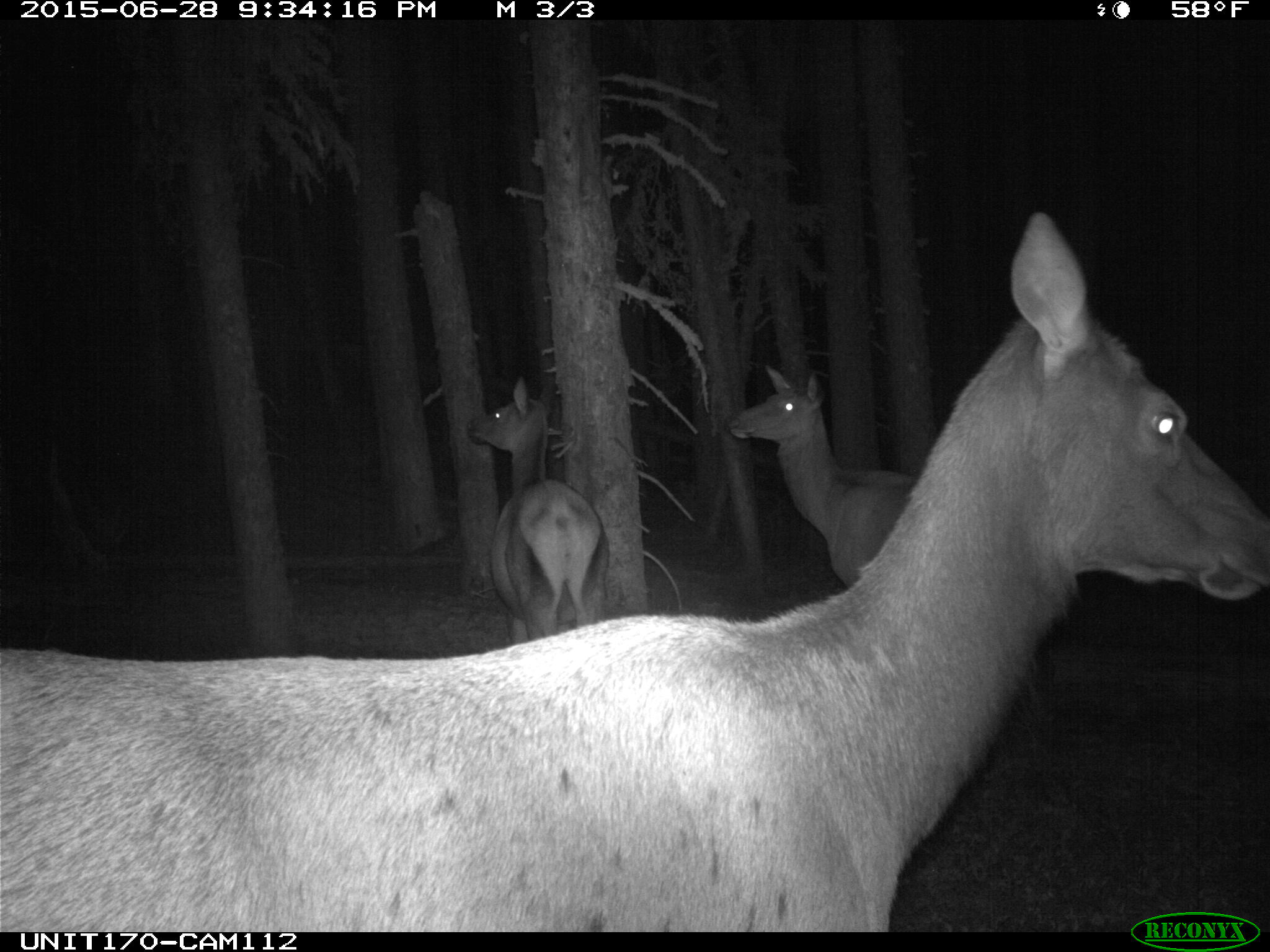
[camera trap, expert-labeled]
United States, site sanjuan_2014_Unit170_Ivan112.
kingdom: Animalia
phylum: Chordata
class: Mammalia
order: Artiodactyla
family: Cervidae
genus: Cervus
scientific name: Cervus elaphus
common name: red deer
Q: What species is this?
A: Cervus elaphus (red deer).